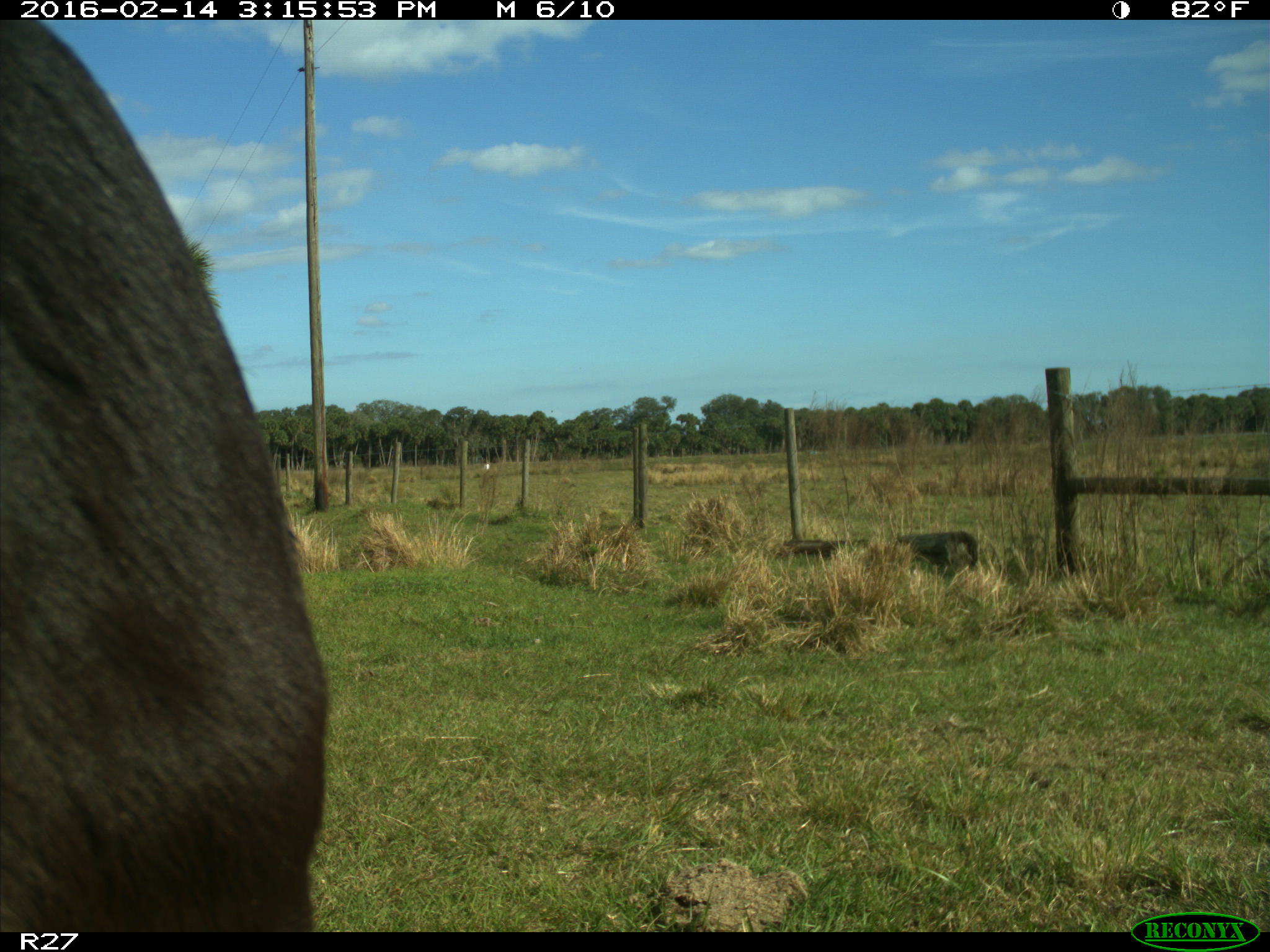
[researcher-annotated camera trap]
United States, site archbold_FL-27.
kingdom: Animalia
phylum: Chordata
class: Mammalia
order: Artiodactyla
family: Bovidae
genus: Bos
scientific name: Bos taurus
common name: domestic cow